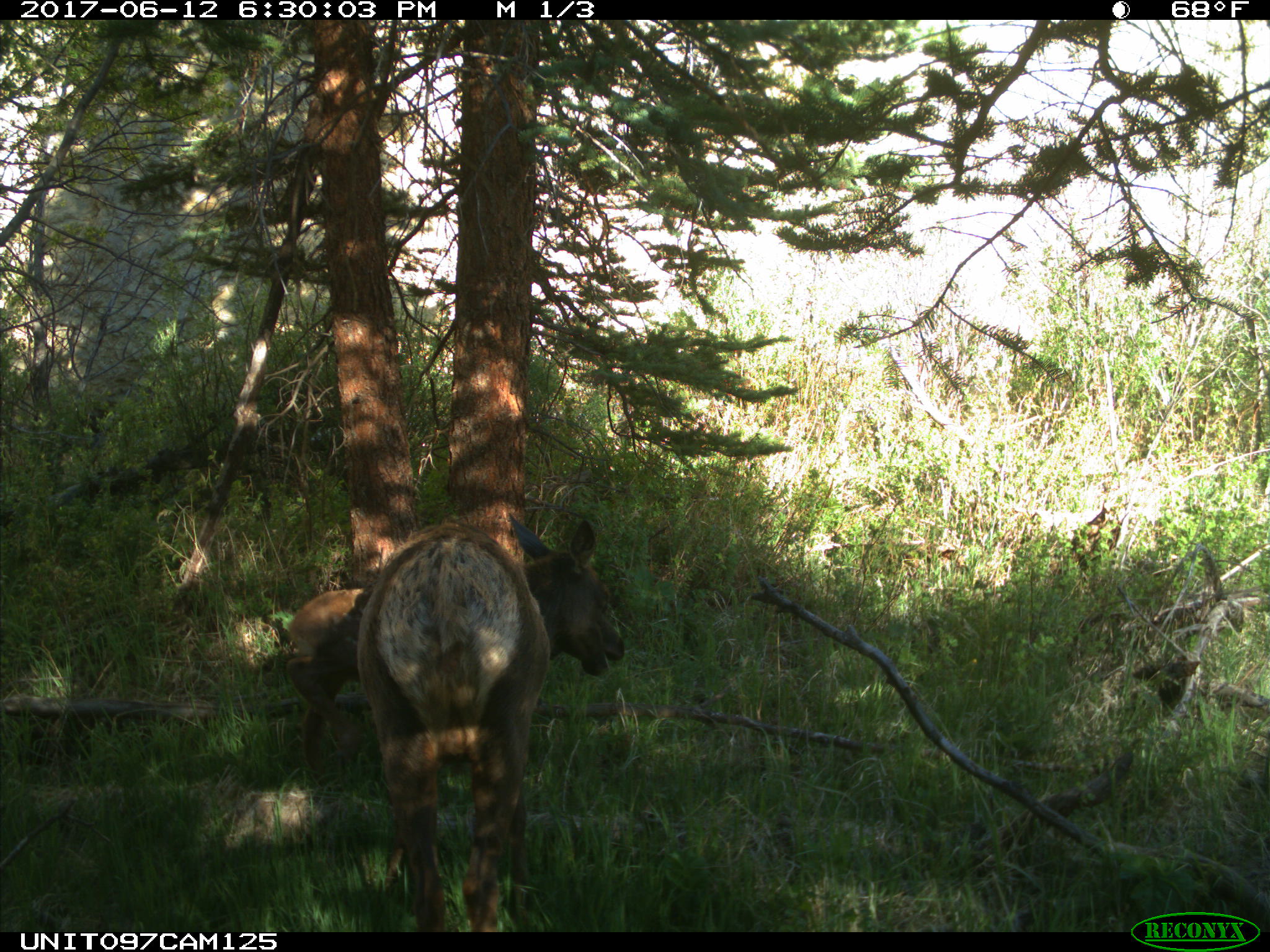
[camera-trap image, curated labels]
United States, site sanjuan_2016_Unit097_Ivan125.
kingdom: Animalia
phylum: Chordata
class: Mammalia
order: Artiodactyla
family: Cervidae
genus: Cervus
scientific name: Cervus elaphus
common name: red deer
Cervus elaphus (red deer).